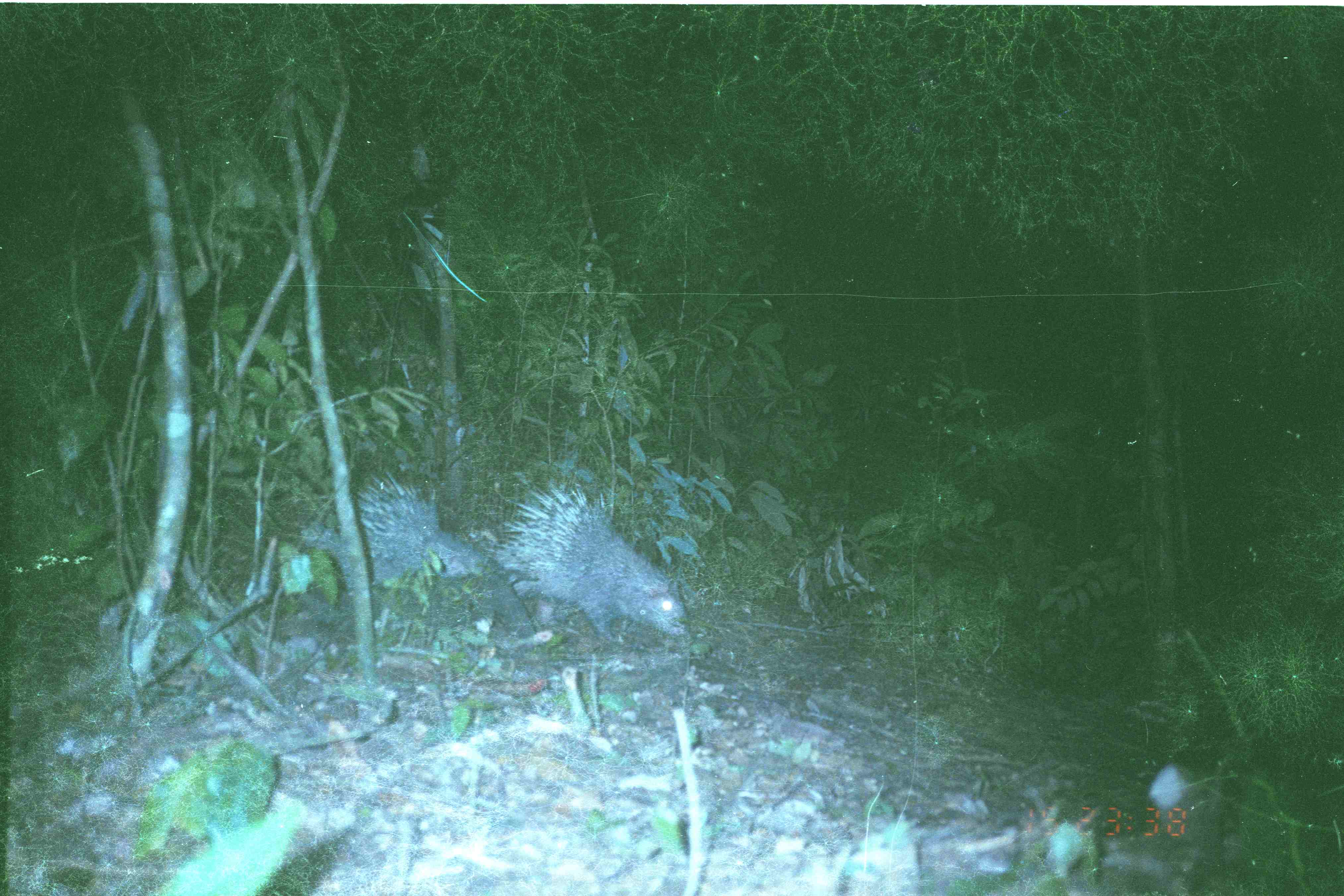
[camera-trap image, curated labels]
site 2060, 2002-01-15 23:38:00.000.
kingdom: Animalia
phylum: Chordata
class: Mammalia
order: Rodentia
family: Hystricidae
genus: Hystrix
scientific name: Hystrix brachyura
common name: east asian porcupine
Hystrix brachyura (east asian porcupine), count 2.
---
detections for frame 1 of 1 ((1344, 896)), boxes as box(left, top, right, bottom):
hystrix brachyura: box(467, 478, 696, 646); box(295, 467, 487, 594)